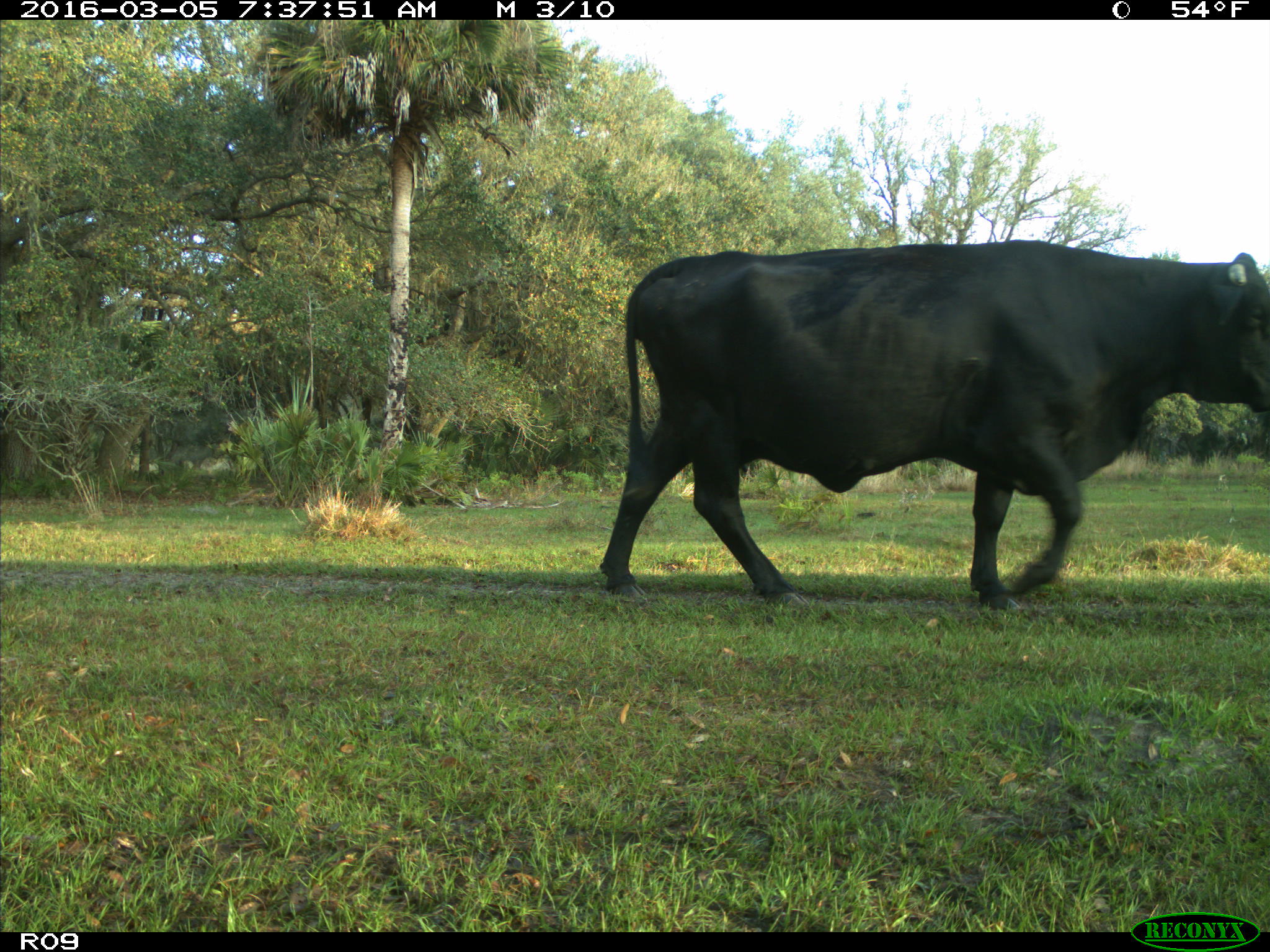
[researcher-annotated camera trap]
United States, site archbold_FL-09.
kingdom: Animalia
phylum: Chordata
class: Mammalia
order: Artiodactyla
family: Bovidae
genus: Bos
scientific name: Bos taurus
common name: domestic cow